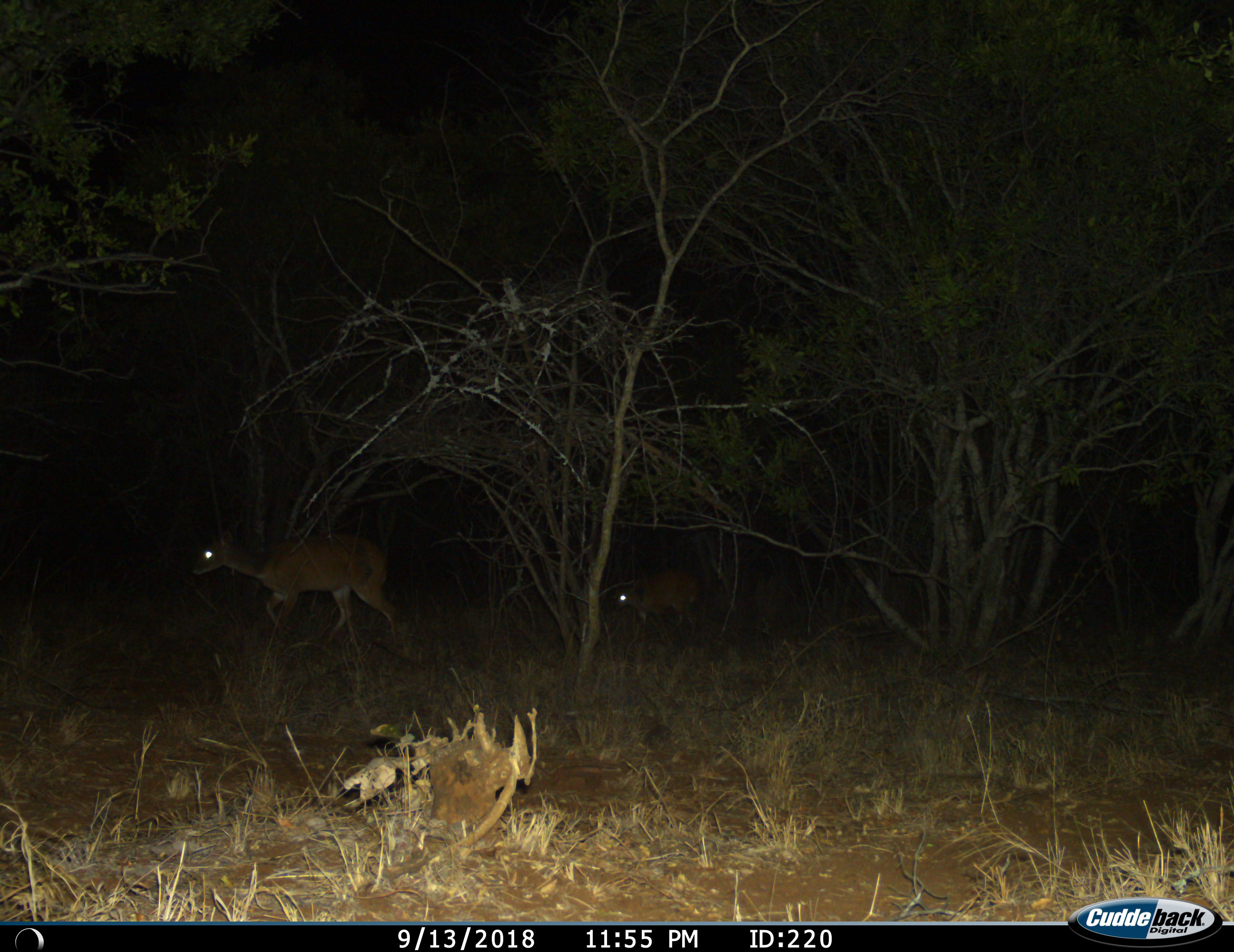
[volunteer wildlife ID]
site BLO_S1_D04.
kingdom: Animalia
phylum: Chordata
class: Mammalia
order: Artiodactyla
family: Bovidae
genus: Tragelaphus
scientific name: Tragelaphus scriptus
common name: bushbuck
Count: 2.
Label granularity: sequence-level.